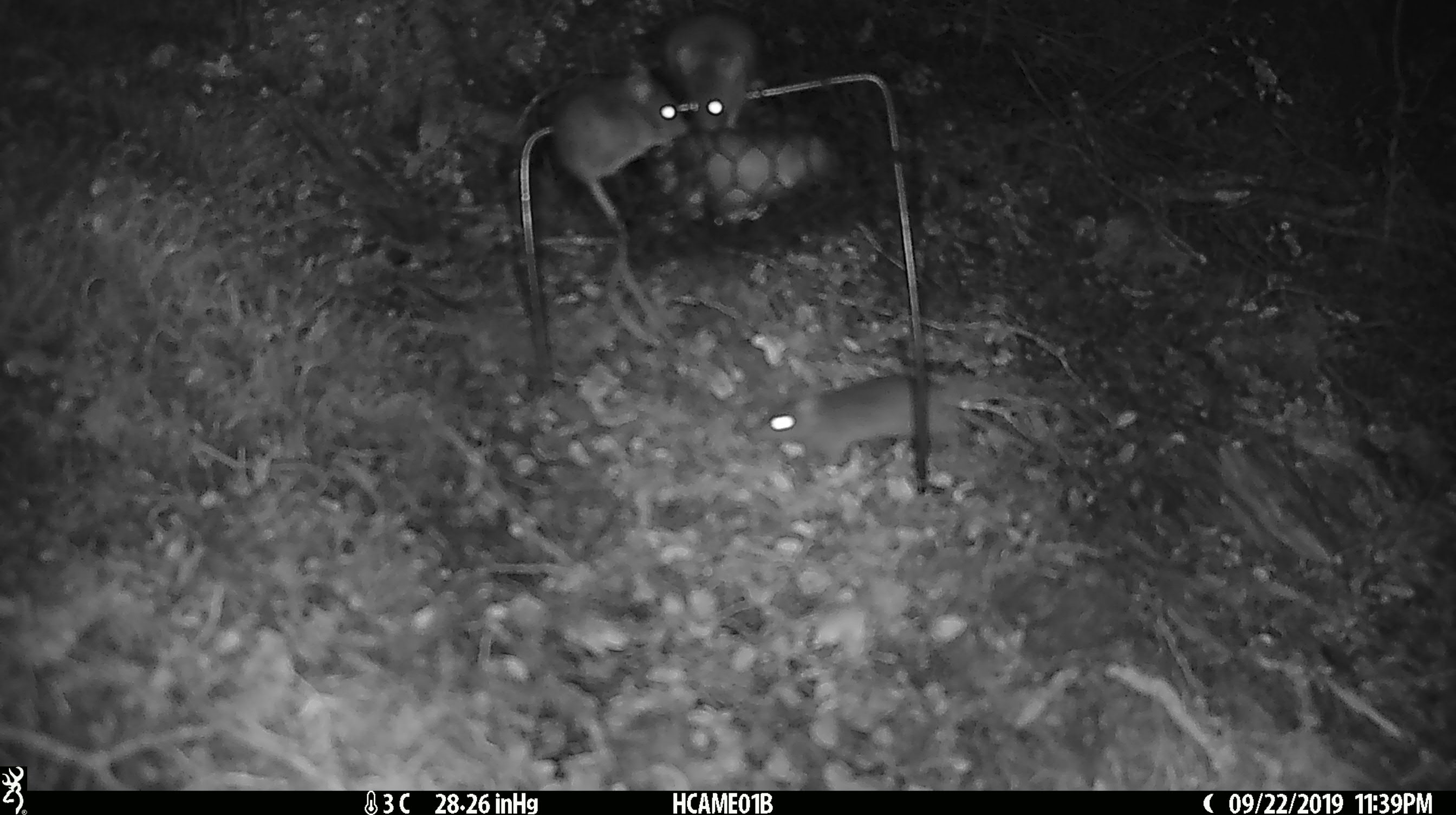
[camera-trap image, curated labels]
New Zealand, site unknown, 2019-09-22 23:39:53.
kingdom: Animalia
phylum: Chordata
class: Mammalia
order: Rodentia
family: Muridae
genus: Mus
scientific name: Mus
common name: mouse